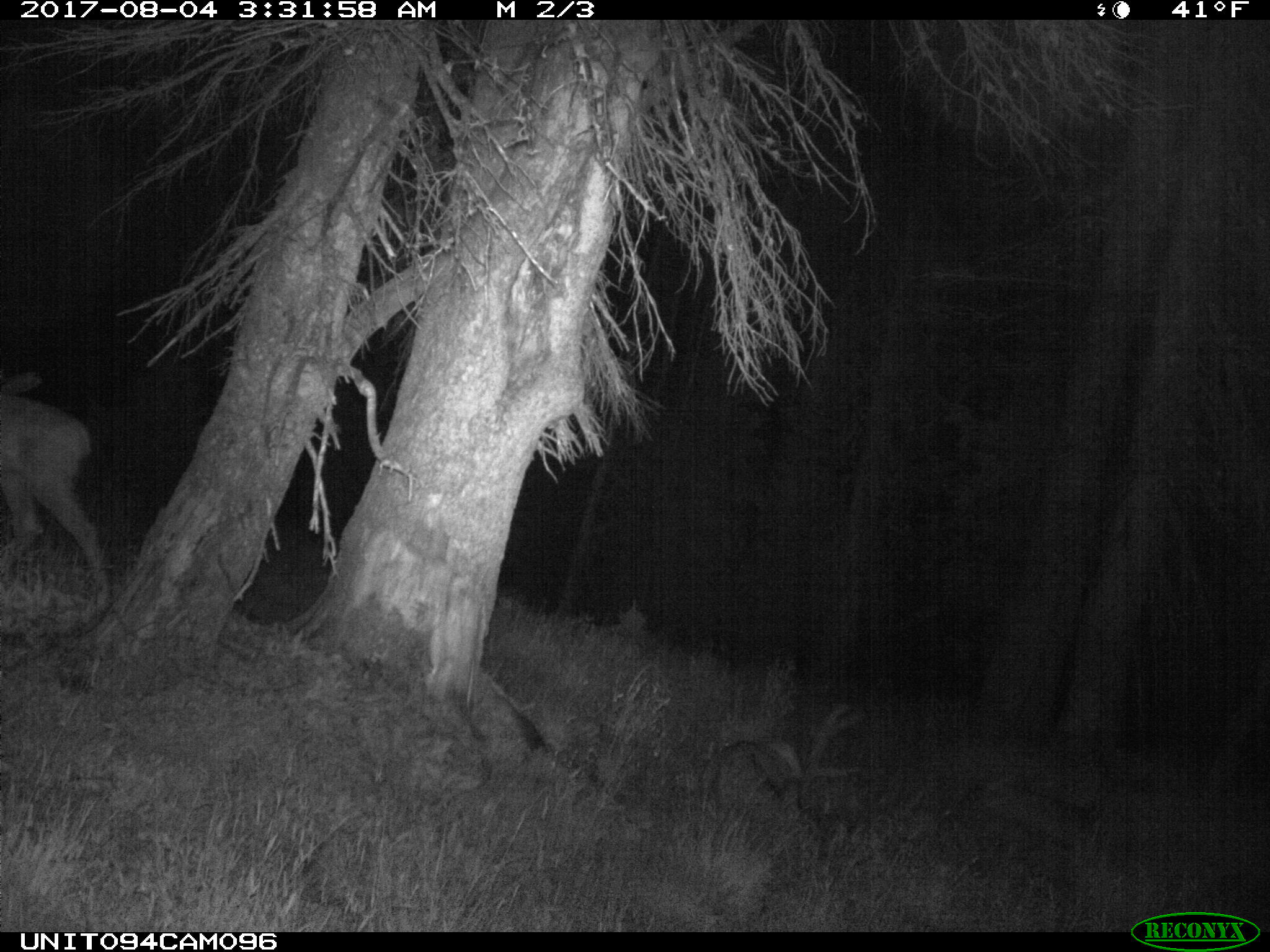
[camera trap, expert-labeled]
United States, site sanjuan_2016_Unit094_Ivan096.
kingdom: Animalia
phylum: Chordata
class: Mammalia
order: Artiodactyla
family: Cervidae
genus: Odocoileus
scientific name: Odocoileus hemionus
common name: mule deer